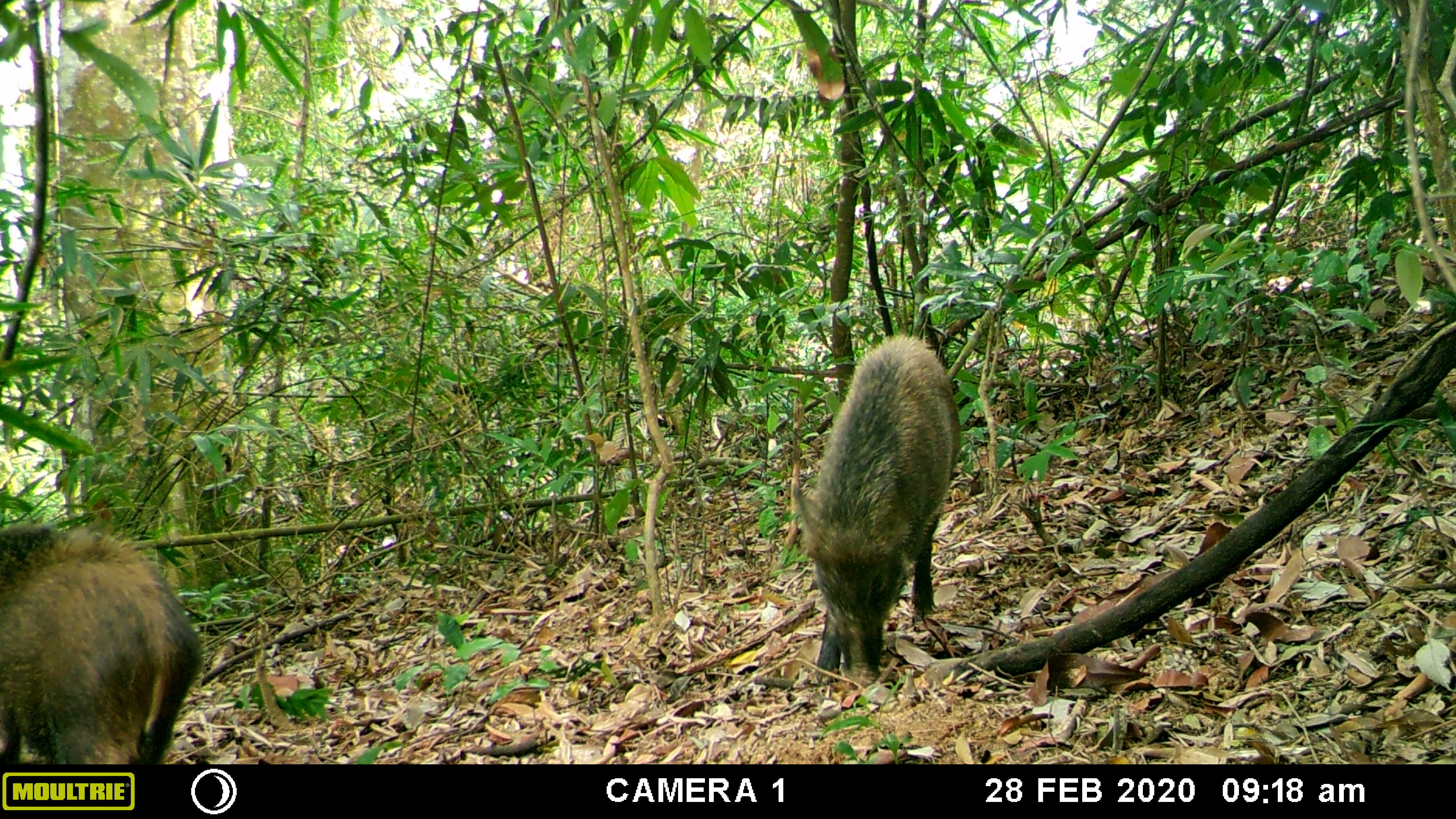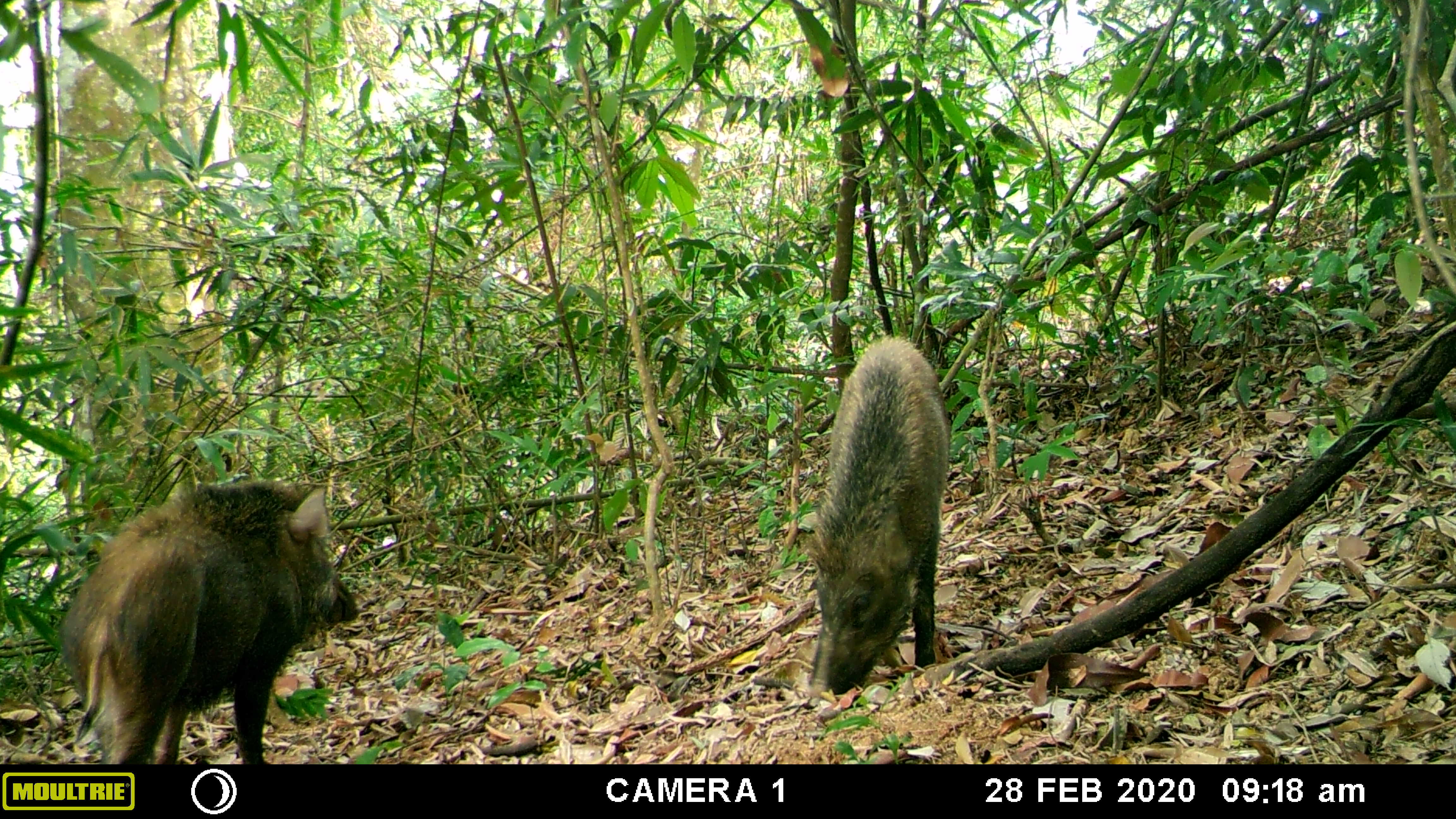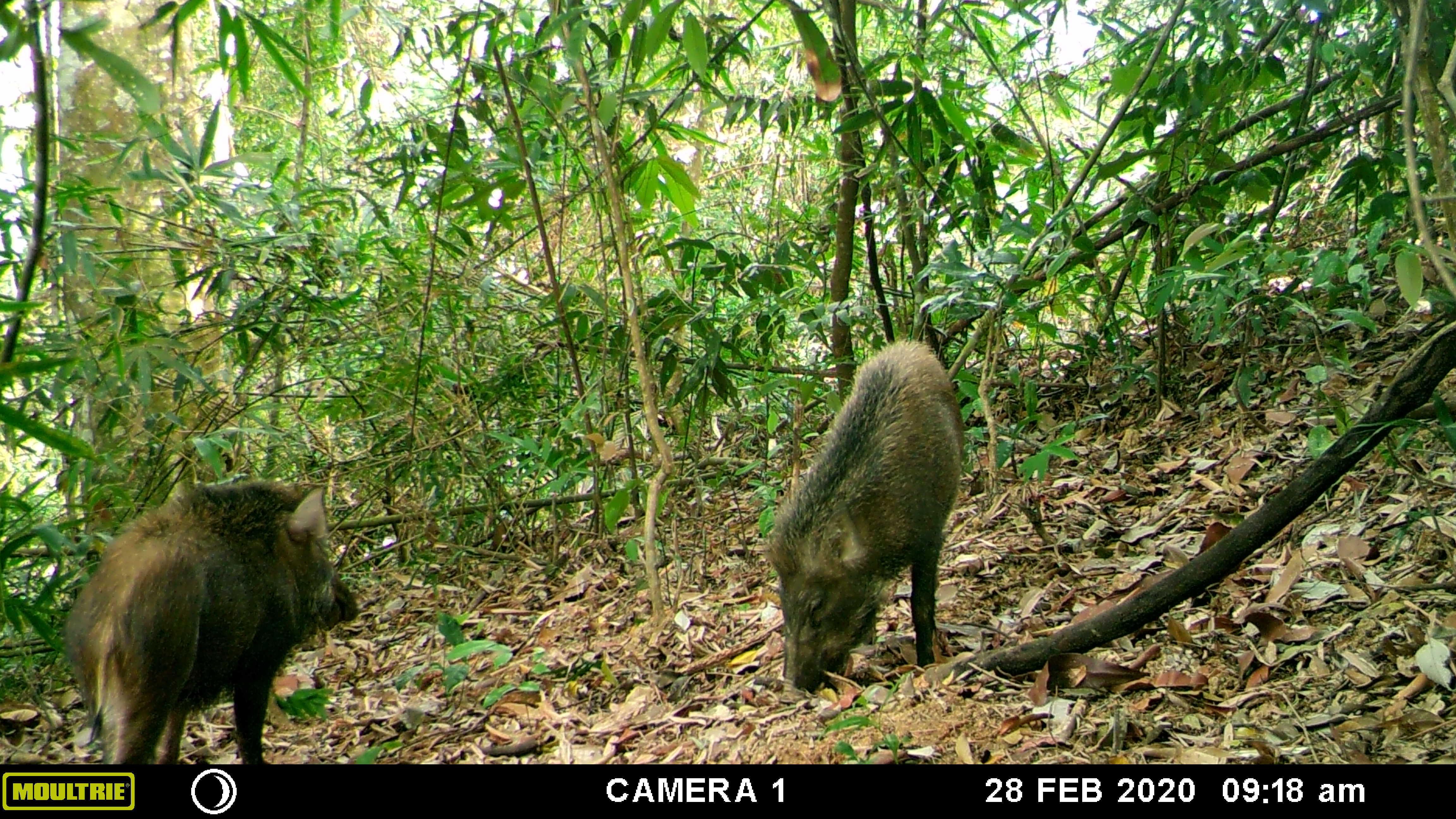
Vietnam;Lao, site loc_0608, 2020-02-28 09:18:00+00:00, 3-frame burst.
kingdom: Animalia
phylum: Chordata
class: Mammalia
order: Artiodactyla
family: Suidae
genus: Sus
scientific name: Sus scrofa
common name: eurasian wild pig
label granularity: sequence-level